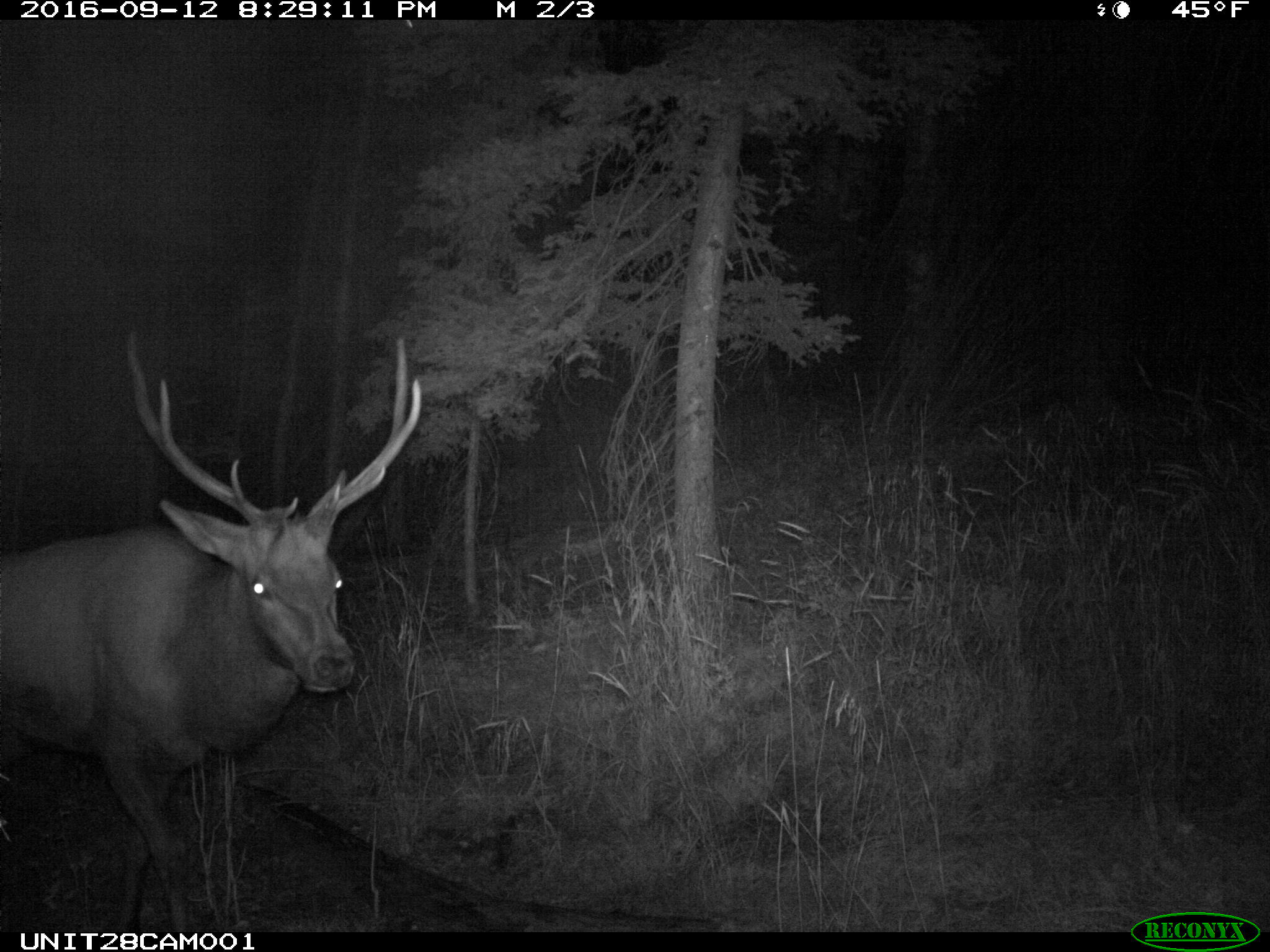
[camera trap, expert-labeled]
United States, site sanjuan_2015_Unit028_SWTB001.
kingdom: Animalia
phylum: Chordata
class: Mammalia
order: Artiodactyla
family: Cervidae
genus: Cervus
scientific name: Cervus elaphus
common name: red deer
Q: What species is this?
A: Cervus elaphus (red deer).